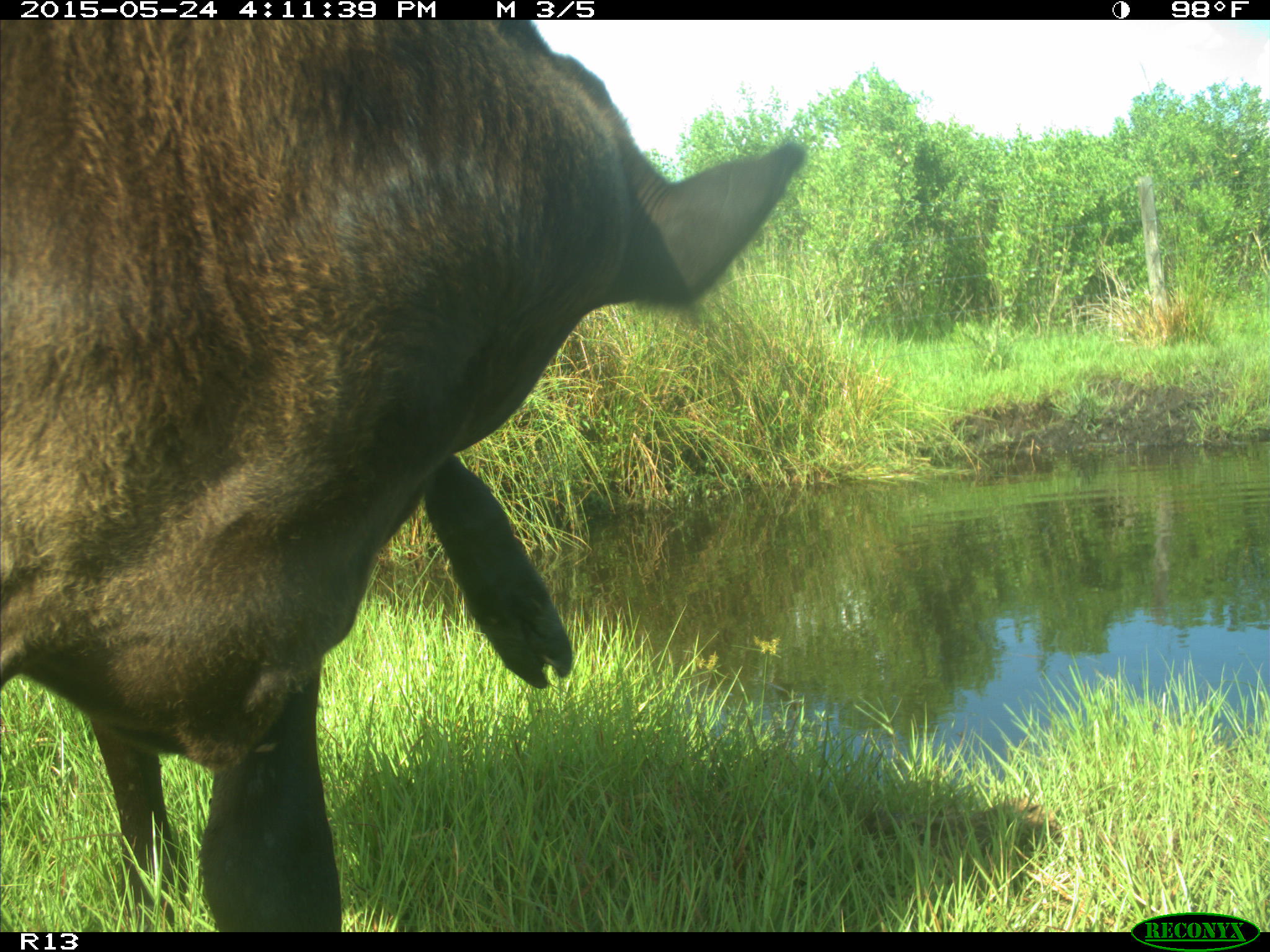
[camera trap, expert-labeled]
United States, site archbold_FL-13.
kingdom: Animalia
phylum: Chordata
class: Mammalia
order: Artiodactyla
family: Bovidae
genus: Bos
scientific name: Bos taurus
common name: domestic cow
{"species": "Bos taurus (domestic cow)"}